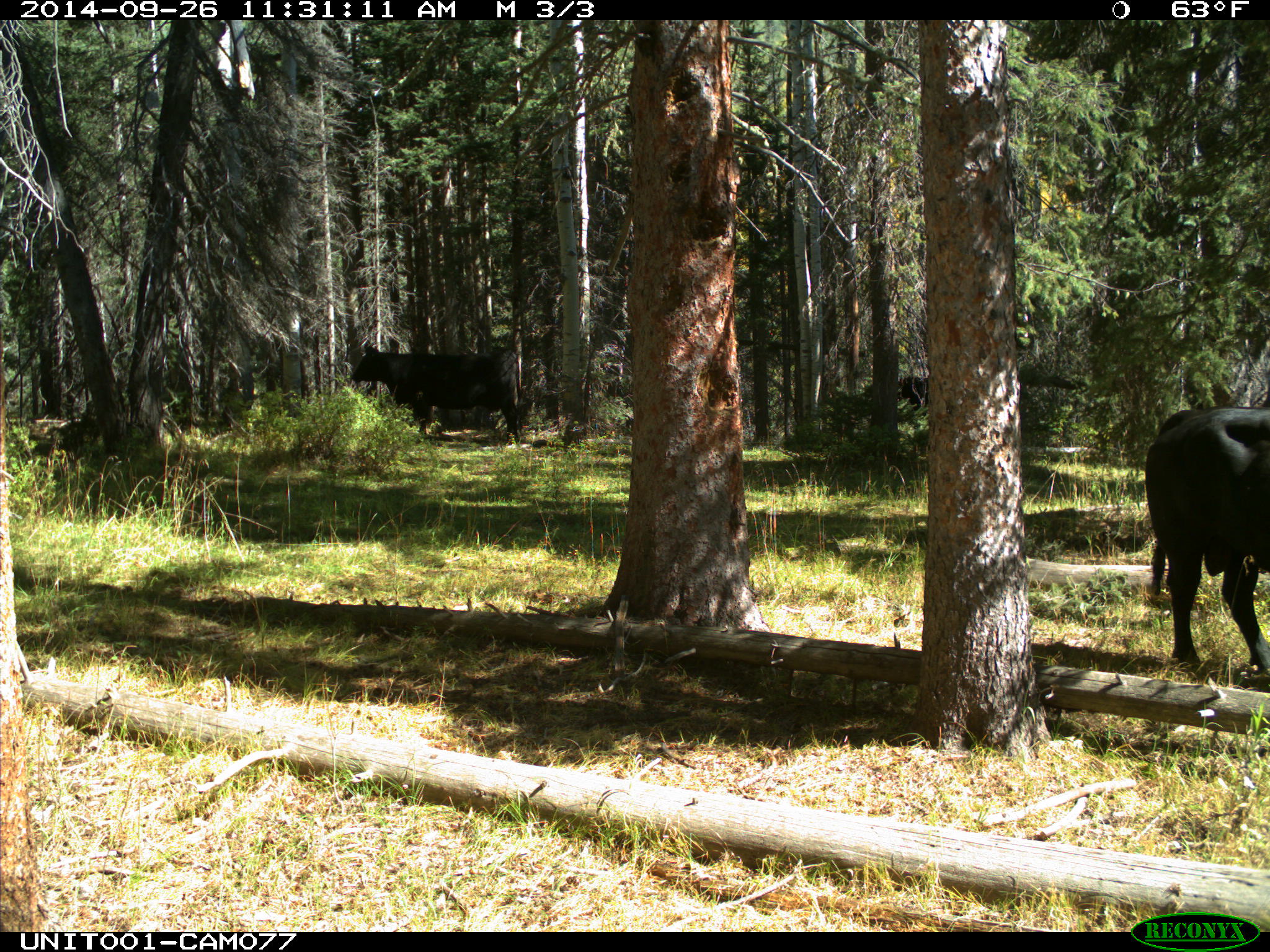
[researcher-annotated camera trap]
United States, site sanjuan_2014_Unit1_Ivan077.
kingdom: Animalia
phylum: Chordata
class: Mammalia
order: Artiodactyla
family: Bovidae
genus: Bos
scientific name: Bos taurus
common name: domestic cow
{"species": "Bos taurus (domestic cow)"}